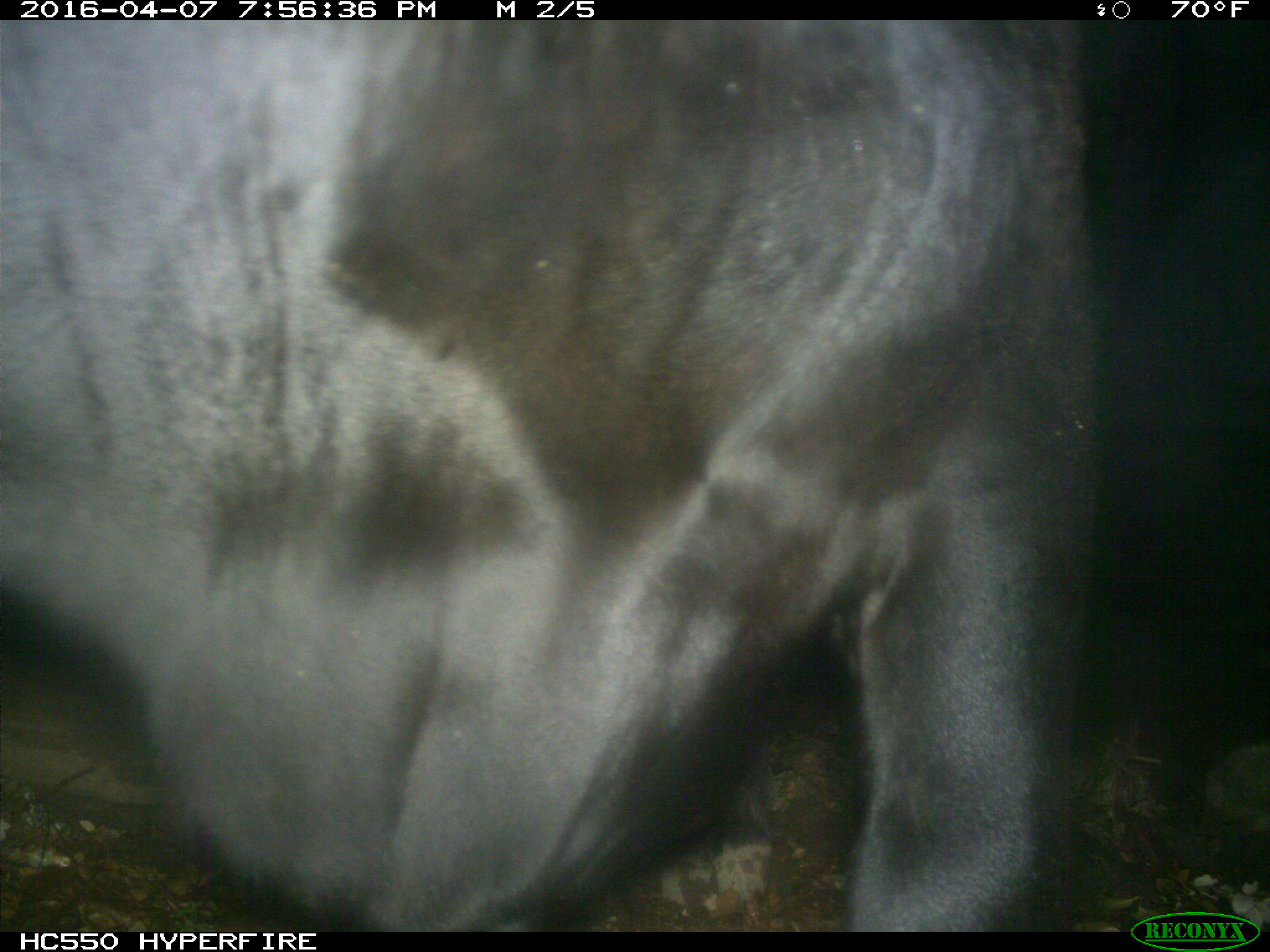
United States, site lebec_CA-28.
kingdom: Animalia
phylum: Chordata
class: Mammalia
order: Artiodactyla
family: Bovidae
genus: Bos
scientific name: Bos taurus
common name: domestic cow